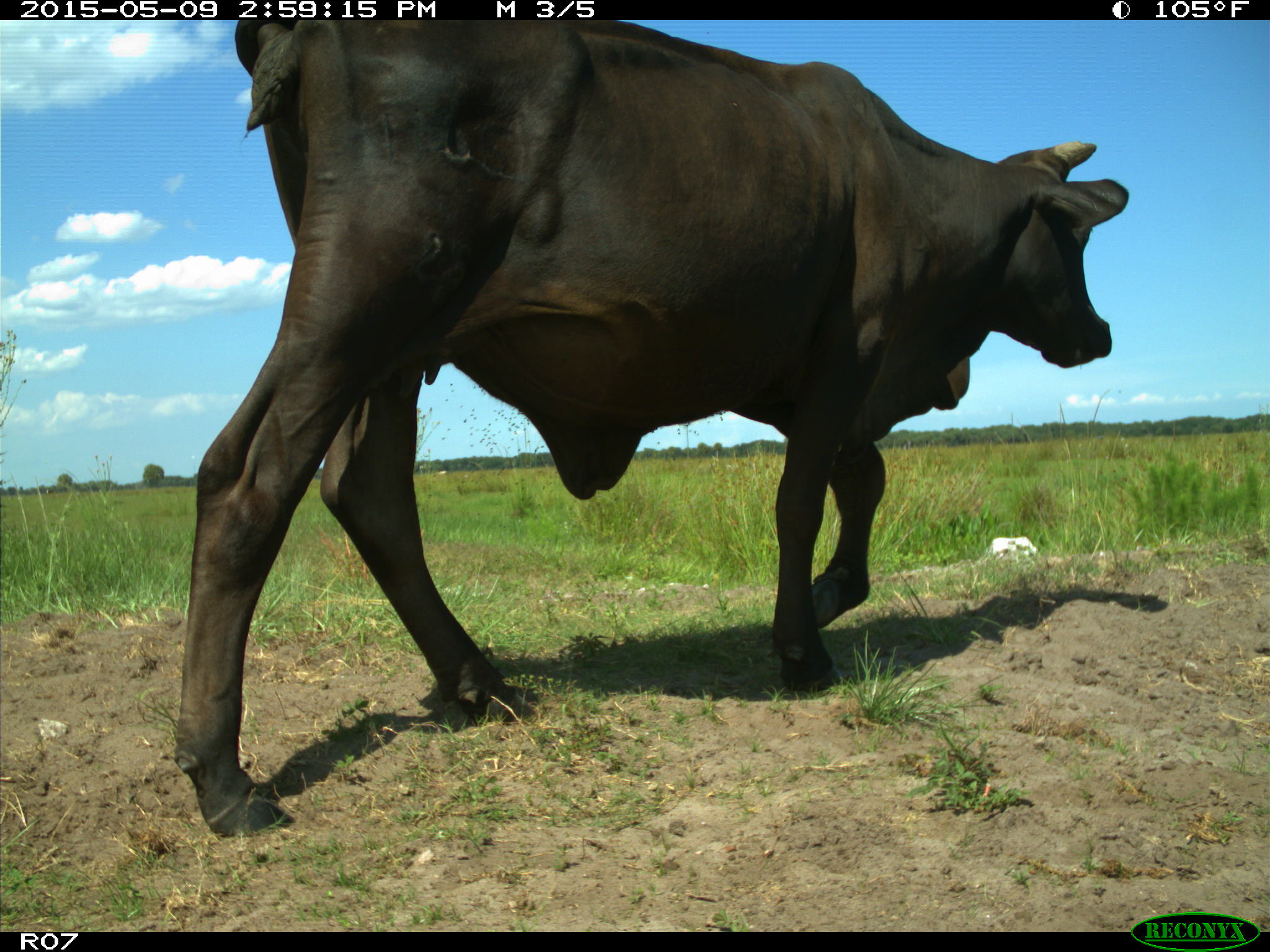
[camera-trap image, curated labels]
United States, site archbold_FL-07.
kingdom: Animalia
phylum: Chordata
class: Mammalia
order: Artiodactyla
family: Bovidae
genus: Bos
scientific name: Bos taurus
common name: domestic cow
Bos taurus (domestic cow).